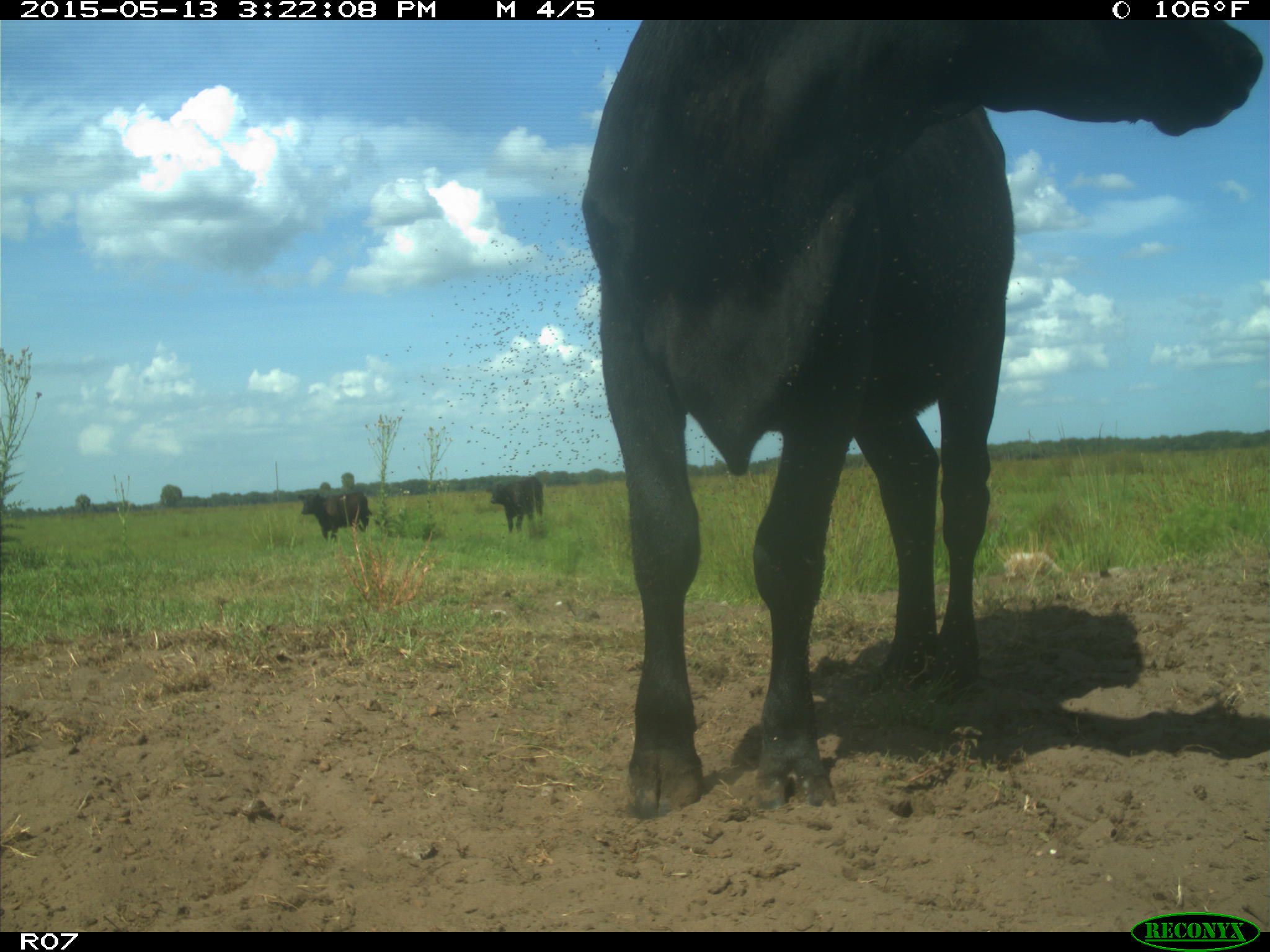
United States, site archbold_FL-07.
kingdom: Animalia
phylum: Chordata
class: Mammalia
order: Artiodactyla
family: Bovidae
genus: Bos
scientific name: Bos taurus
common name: domestic cow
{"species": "Bos taurus (domestic cow)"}